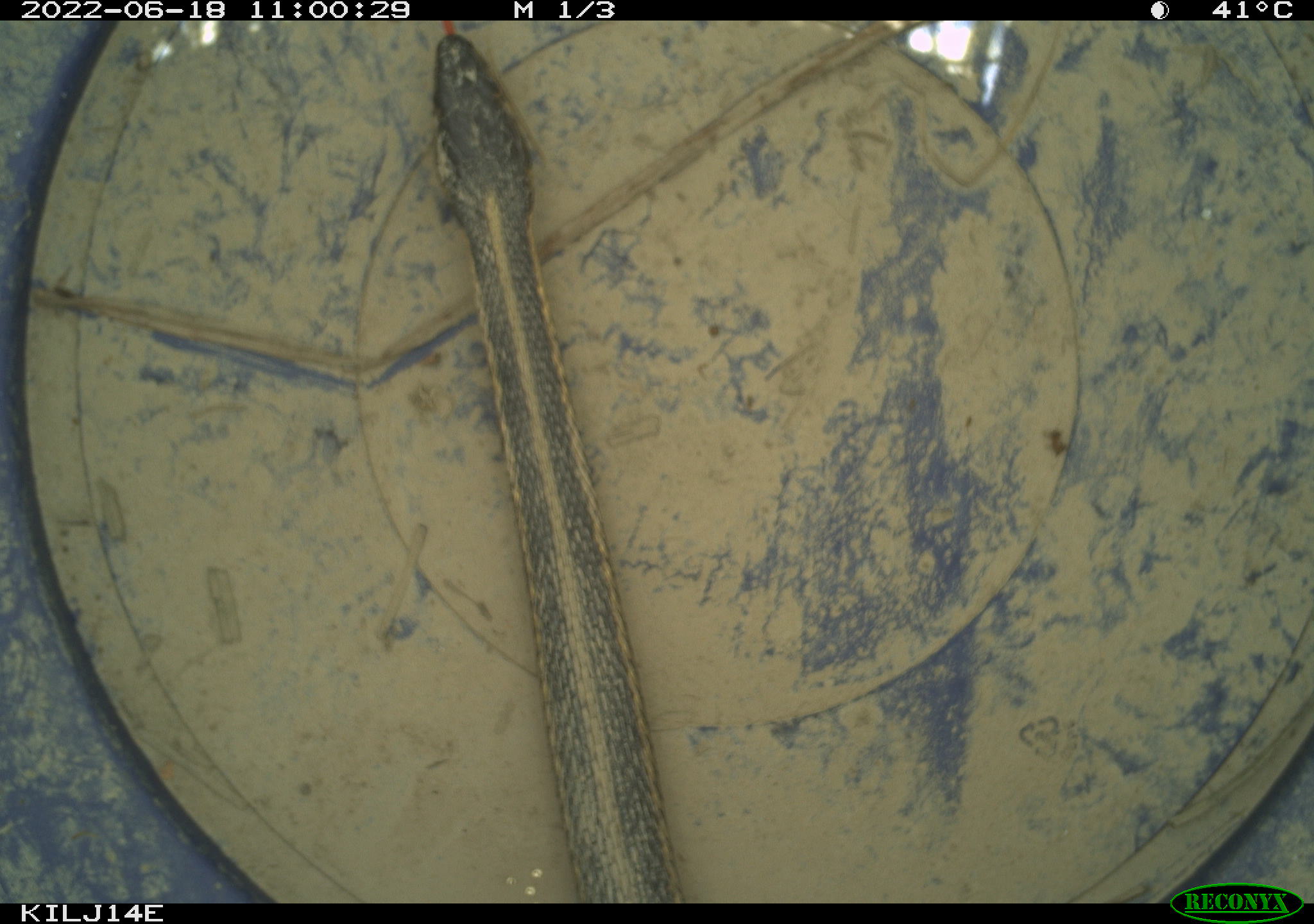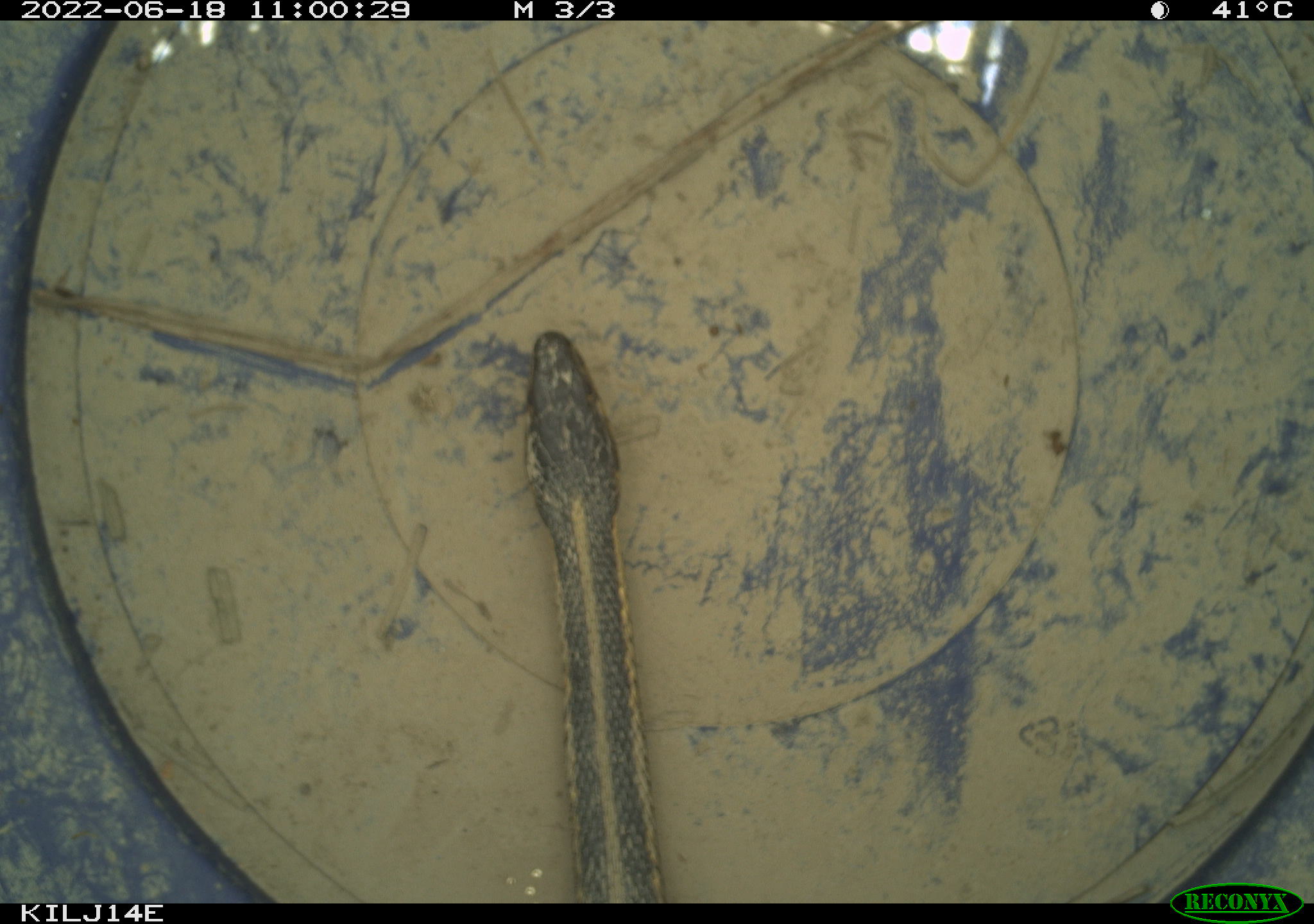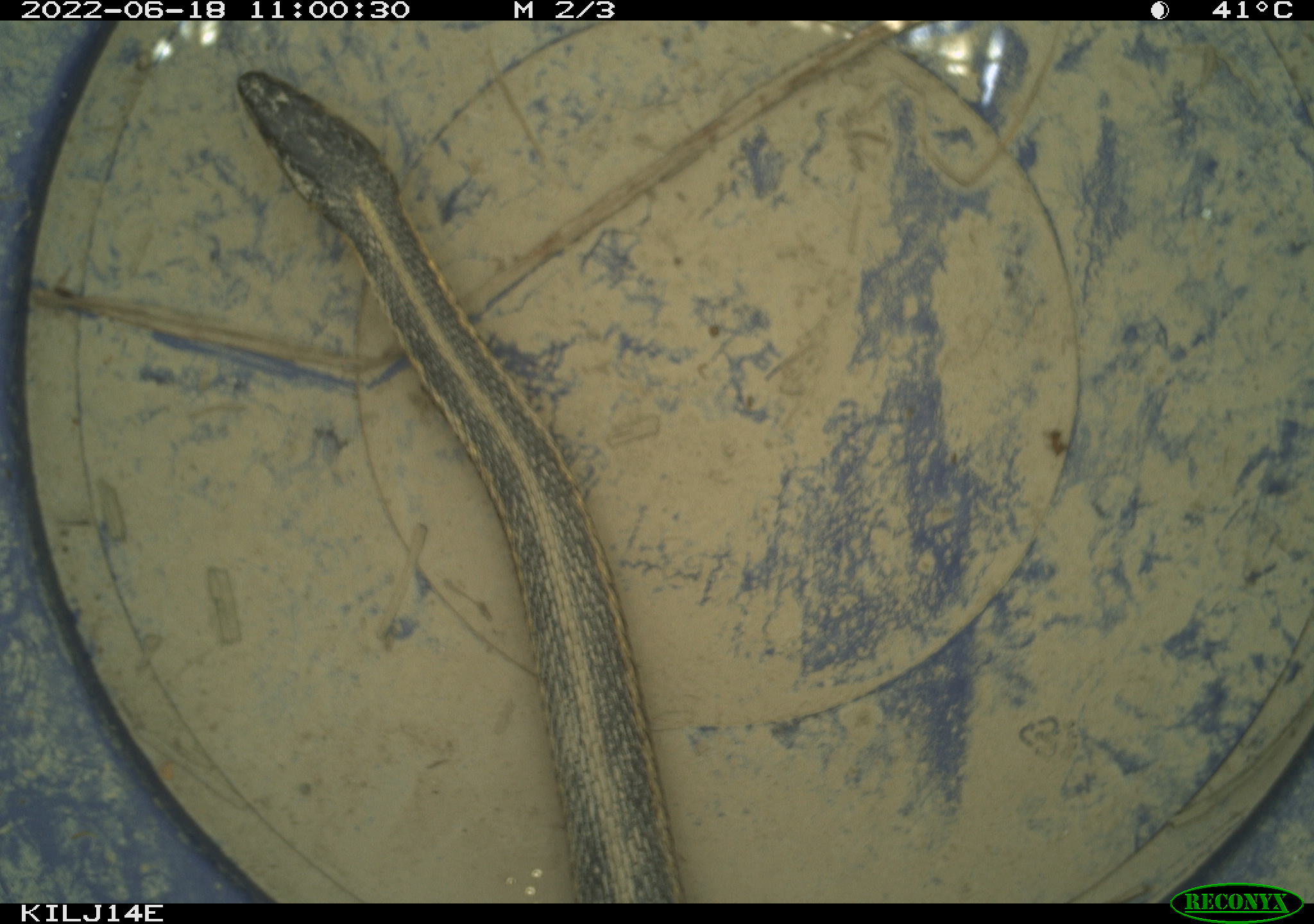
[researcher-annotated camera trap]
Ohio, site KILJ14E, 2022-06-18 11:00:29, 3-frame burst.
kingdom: Animalia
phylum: Chordata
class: Reptilia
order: Squamata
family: Colubridae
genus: Thamnophis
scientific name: Thamnophis sirtalis sirtalis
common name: eastern gartersnake